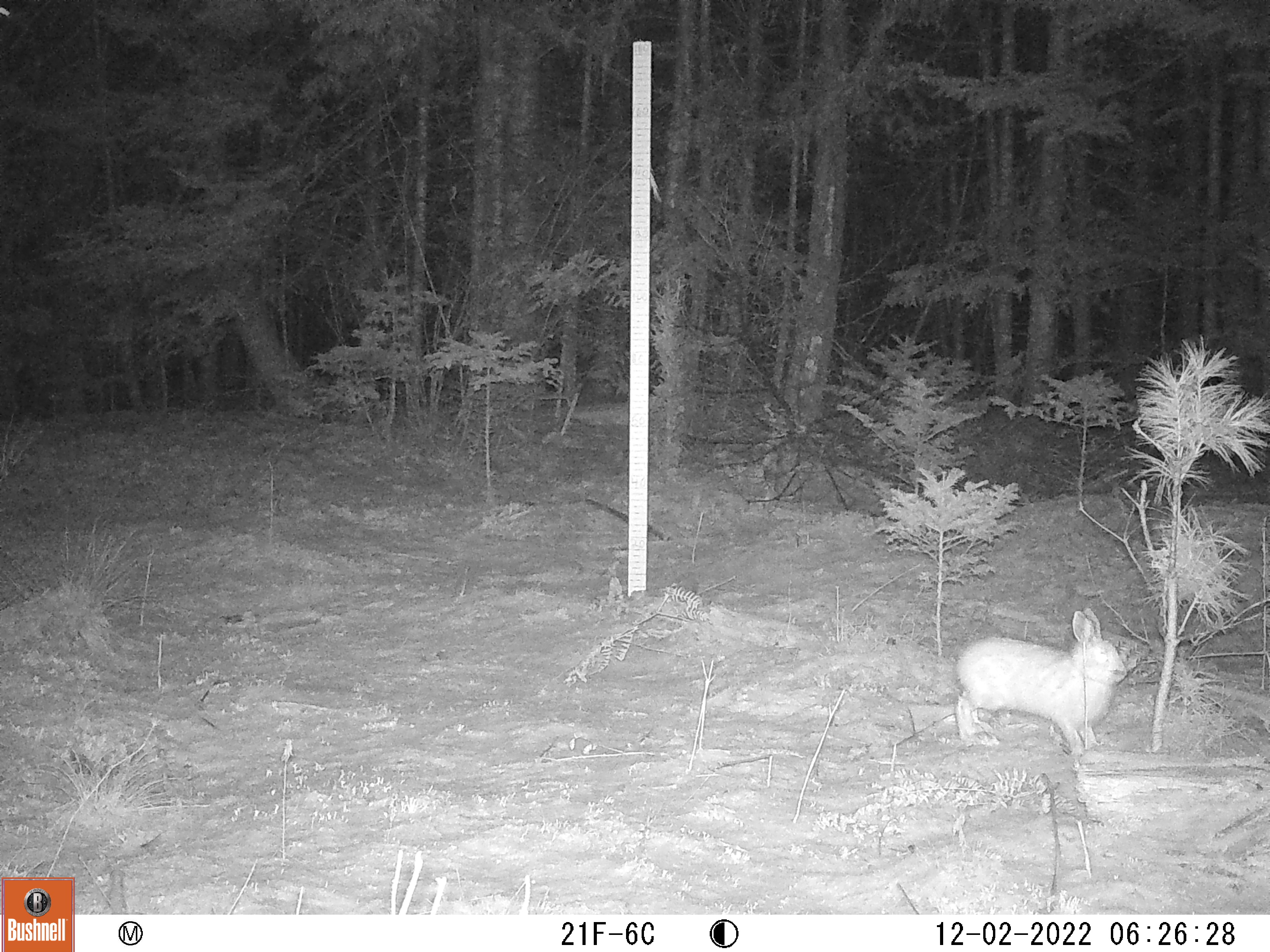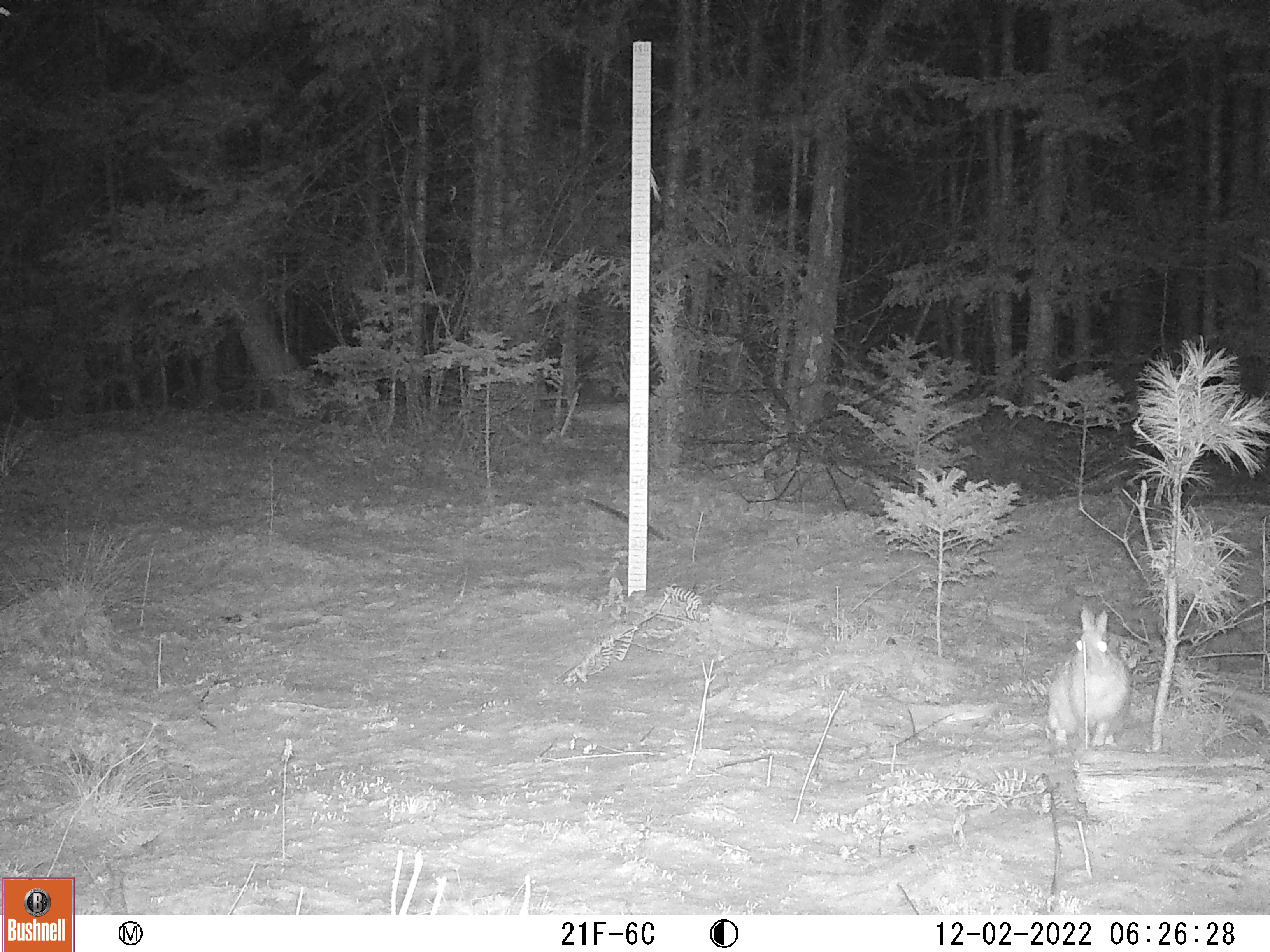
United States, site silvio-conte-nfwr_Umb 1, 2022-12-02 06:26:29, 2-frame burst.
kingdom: Animalia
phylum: Chordata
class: Mammalia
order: Lagomorpha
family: Leporidae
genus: Lepus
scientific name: Lepus americanus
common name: snowshoe hare